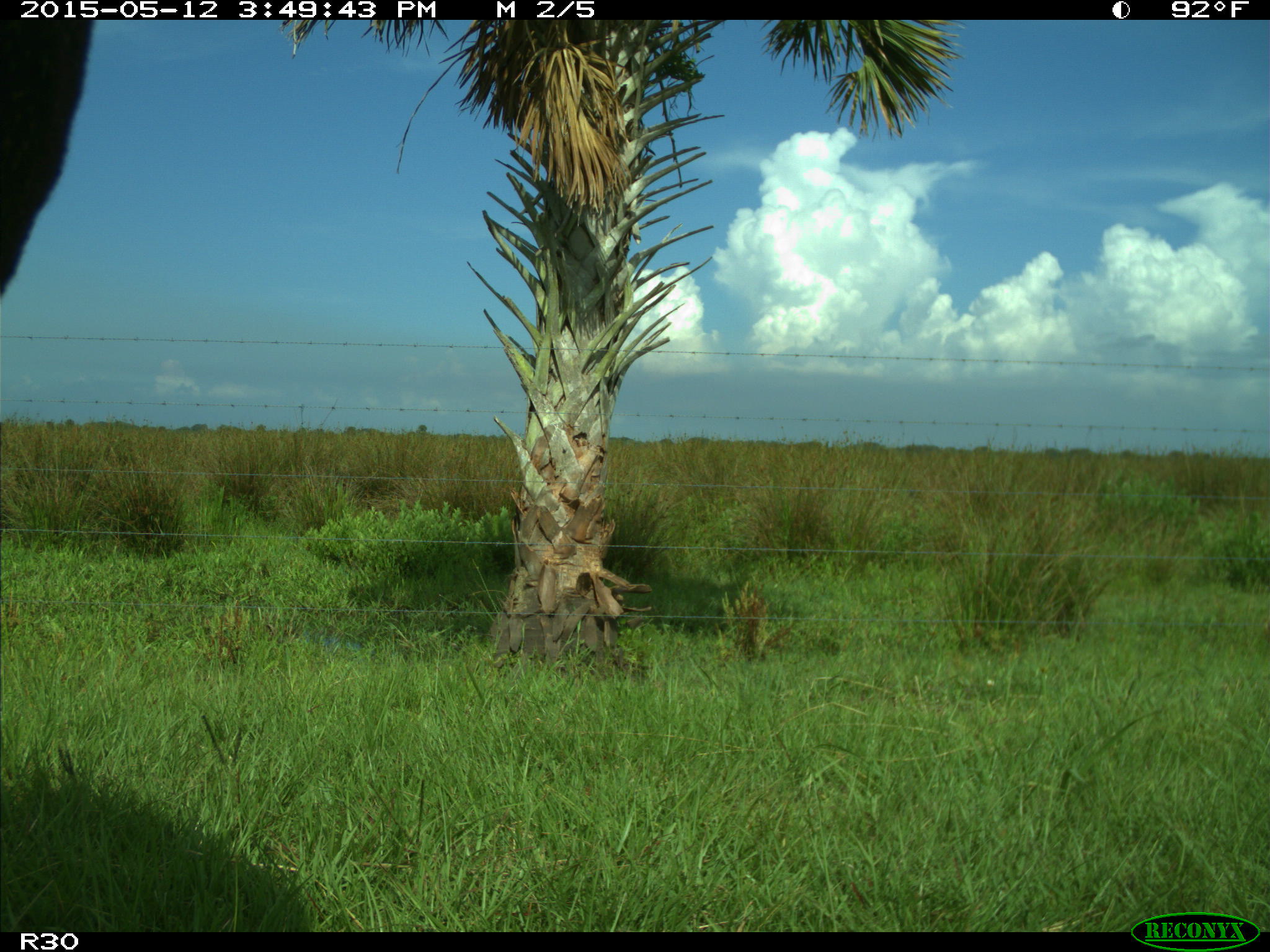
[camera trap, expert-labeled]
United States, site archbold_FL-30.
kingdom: Animalia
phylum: Chordata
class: Mammalia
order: Artiodactyla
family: Bovidae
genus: Bos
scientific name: Bos taurus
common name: domestic cow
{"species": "Bos taurus (domestic cow)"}